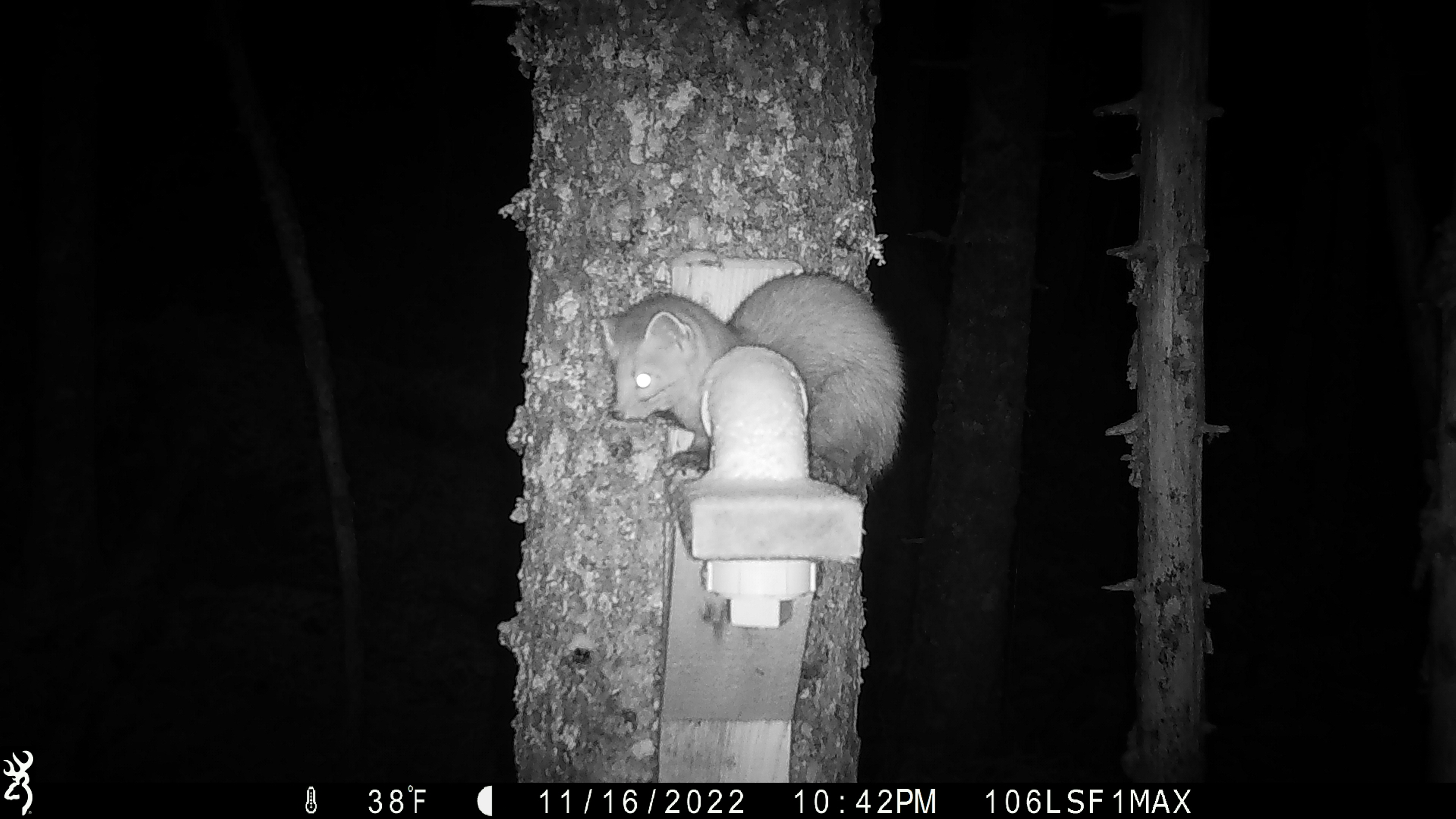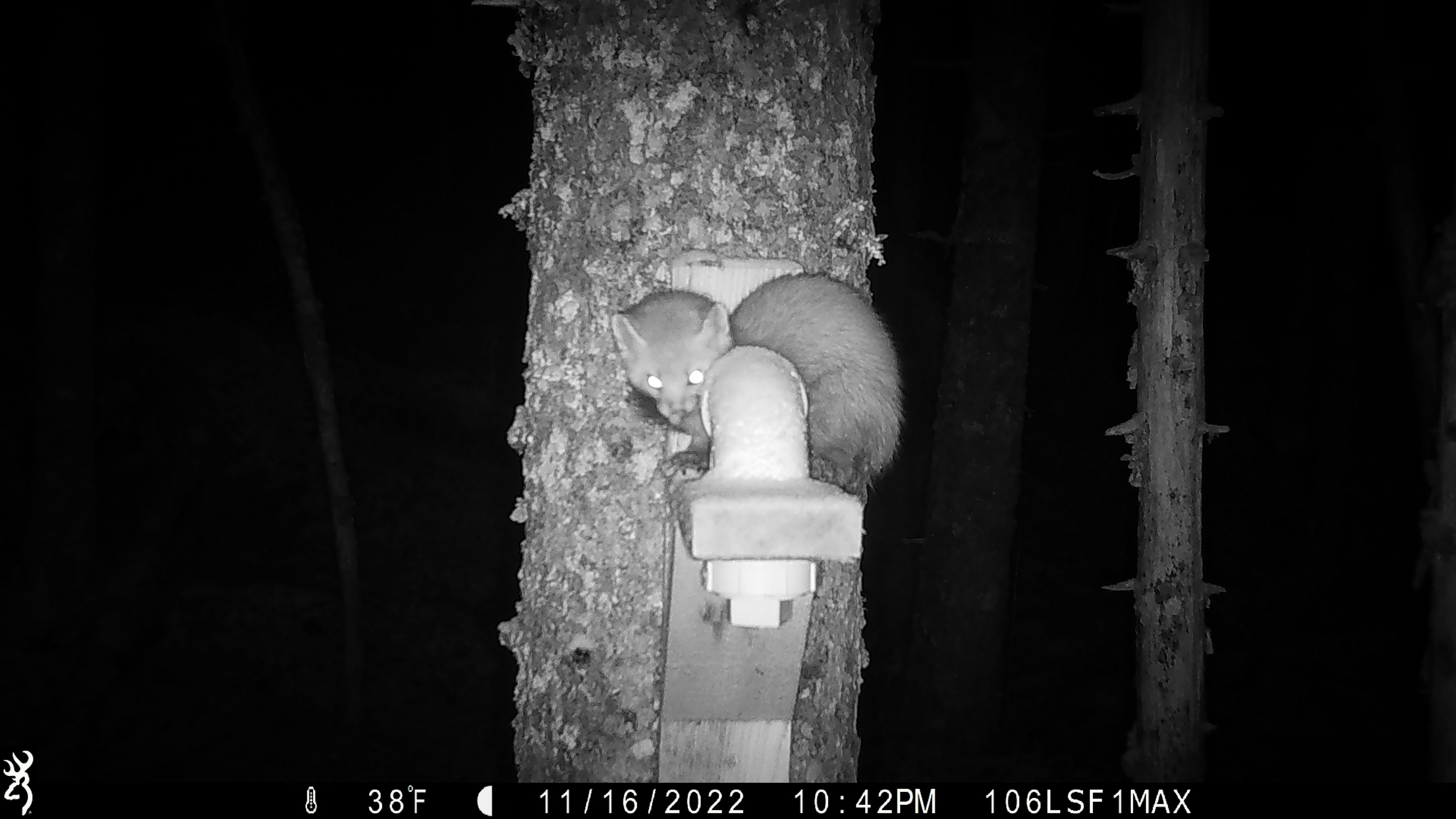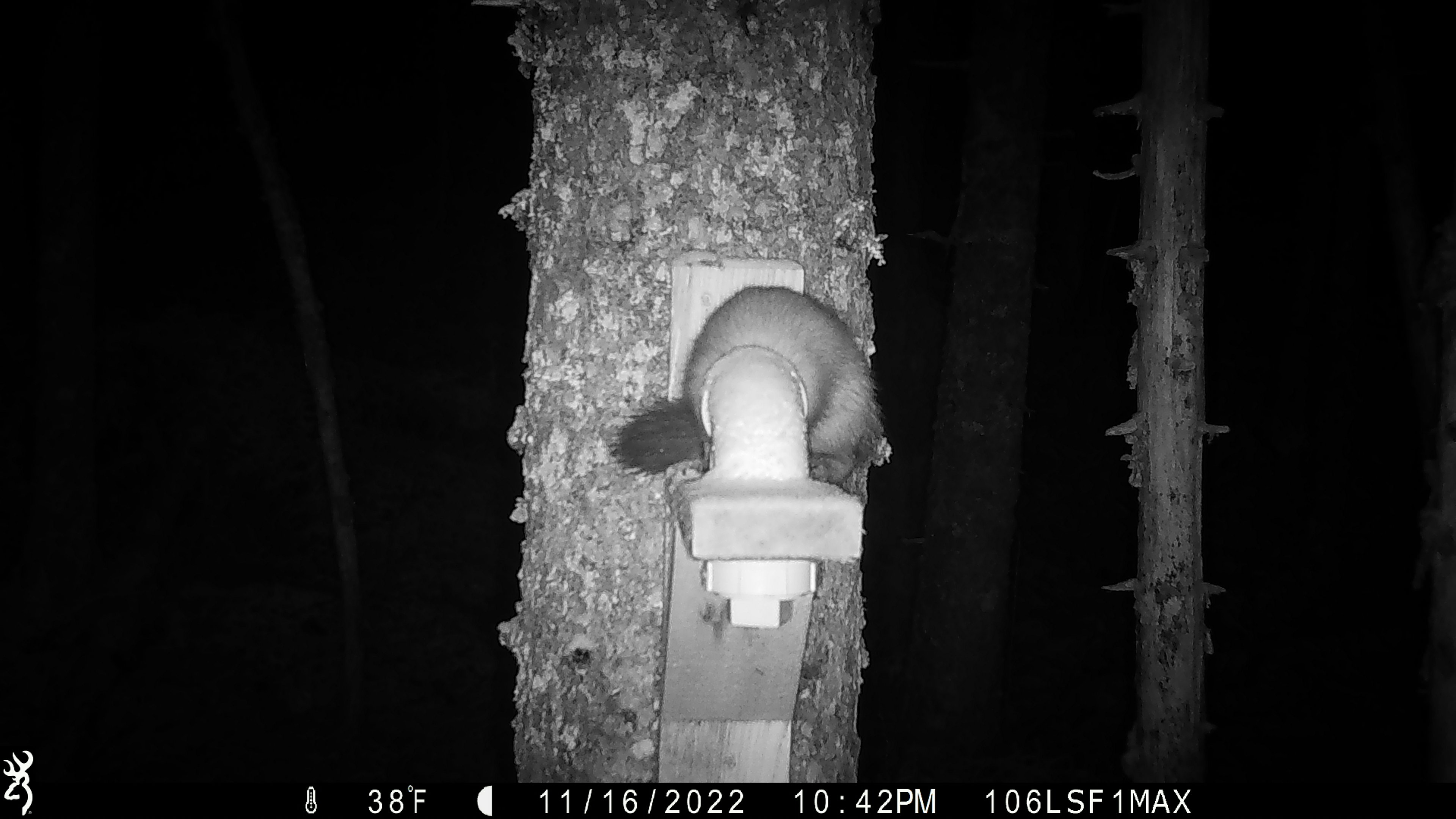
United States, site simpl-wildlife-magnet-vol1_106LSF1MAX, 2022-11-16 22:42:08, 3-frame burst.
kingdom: Animalia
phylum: Chordata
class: Mammalia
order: Carnivora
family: Mustelidae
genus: Martes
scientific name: Martes americana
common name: american marten